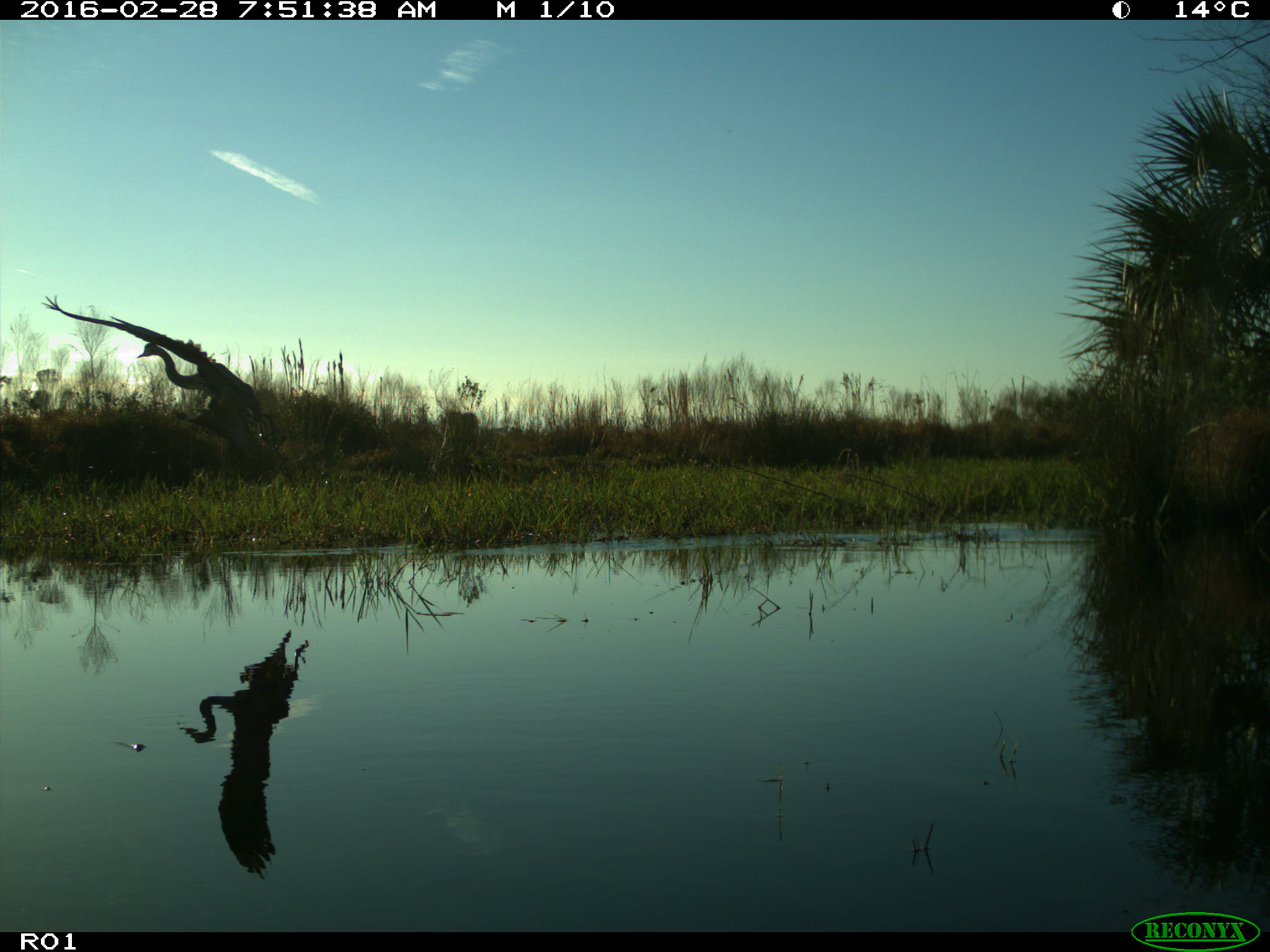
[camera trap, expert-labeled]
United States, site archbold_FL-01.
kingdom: Animalia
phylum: Chordata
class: Aves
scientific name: Aves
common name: birds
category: unidentified bird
Unidentified bird (birds) (Aves).